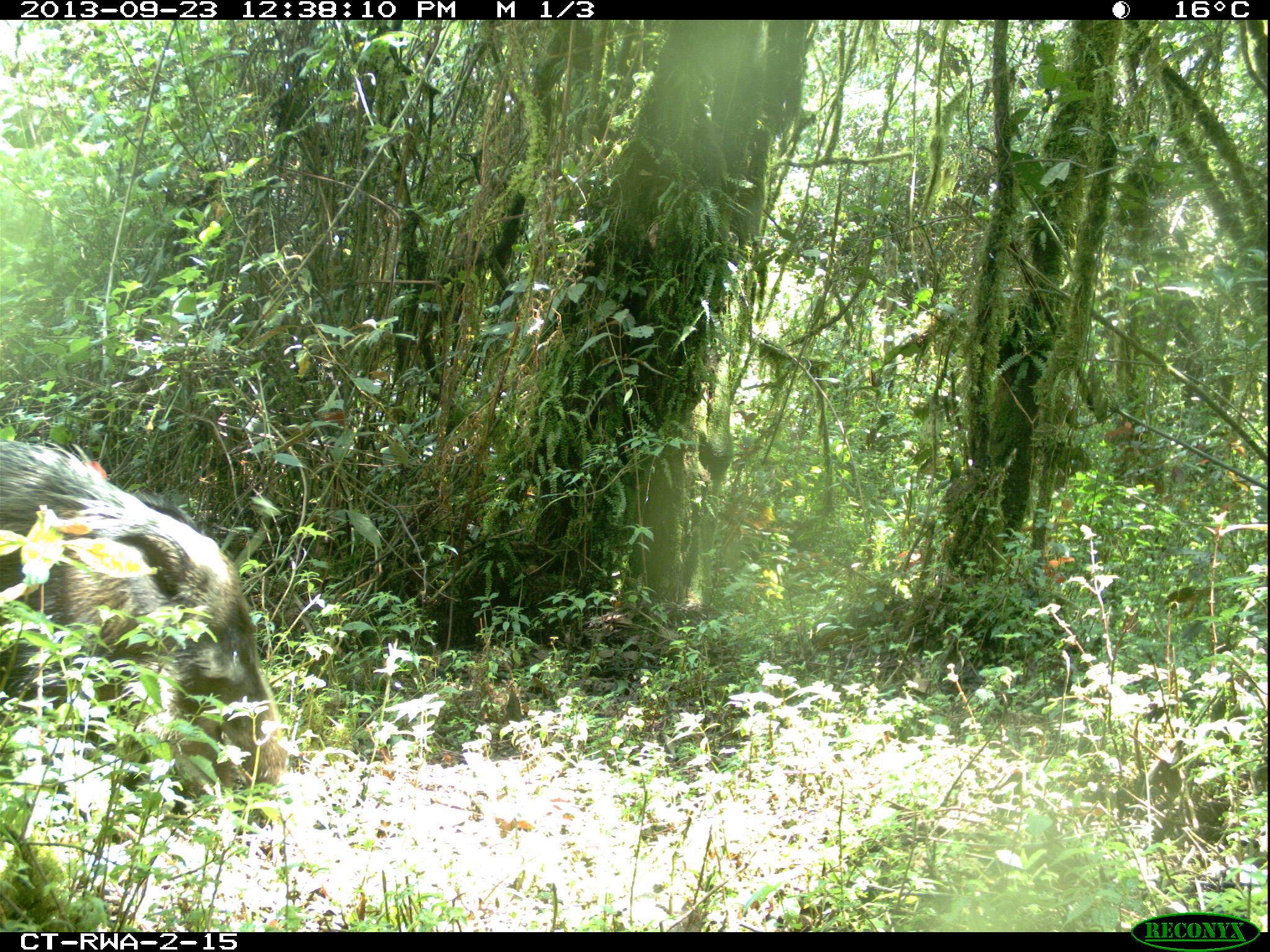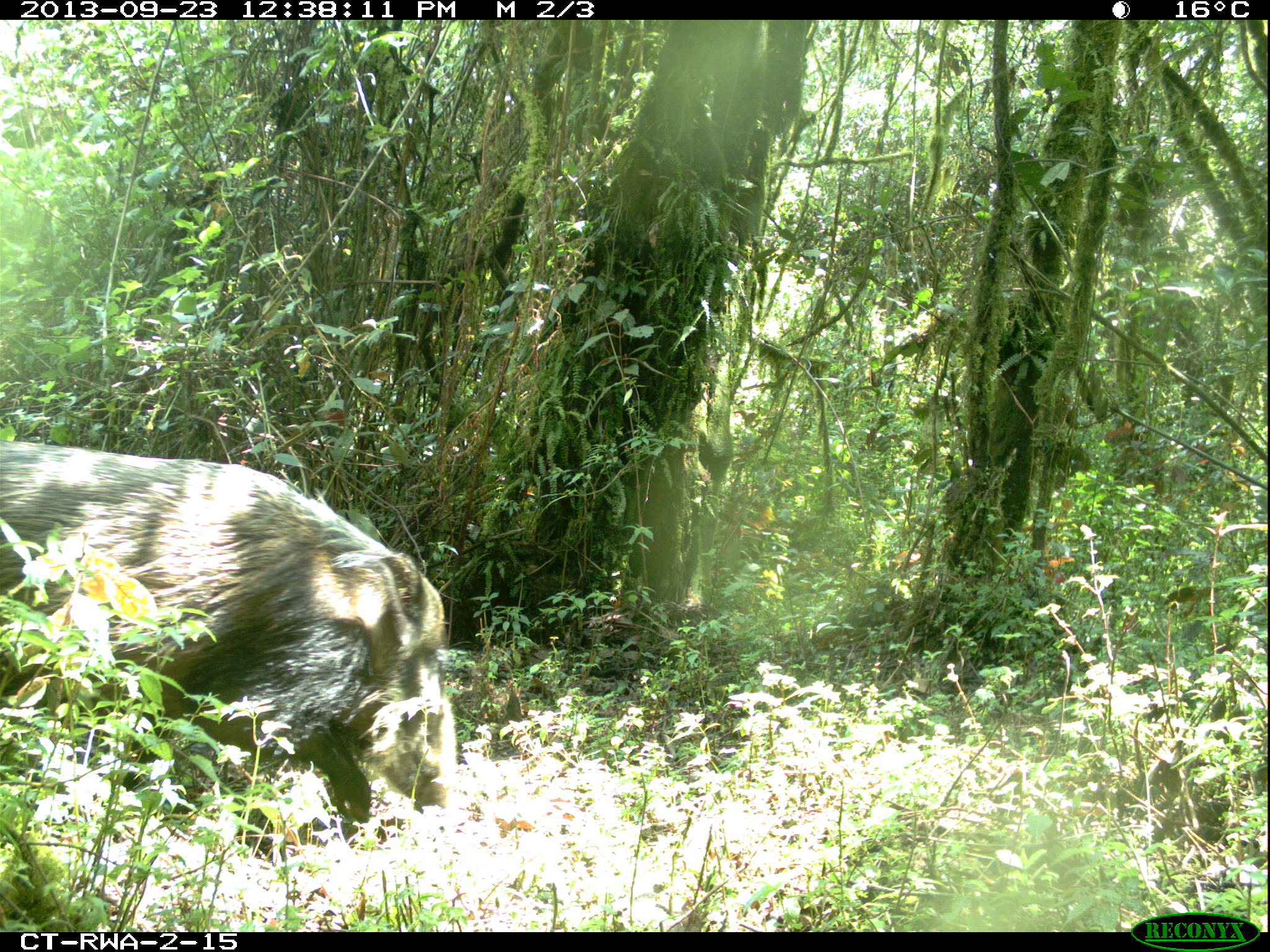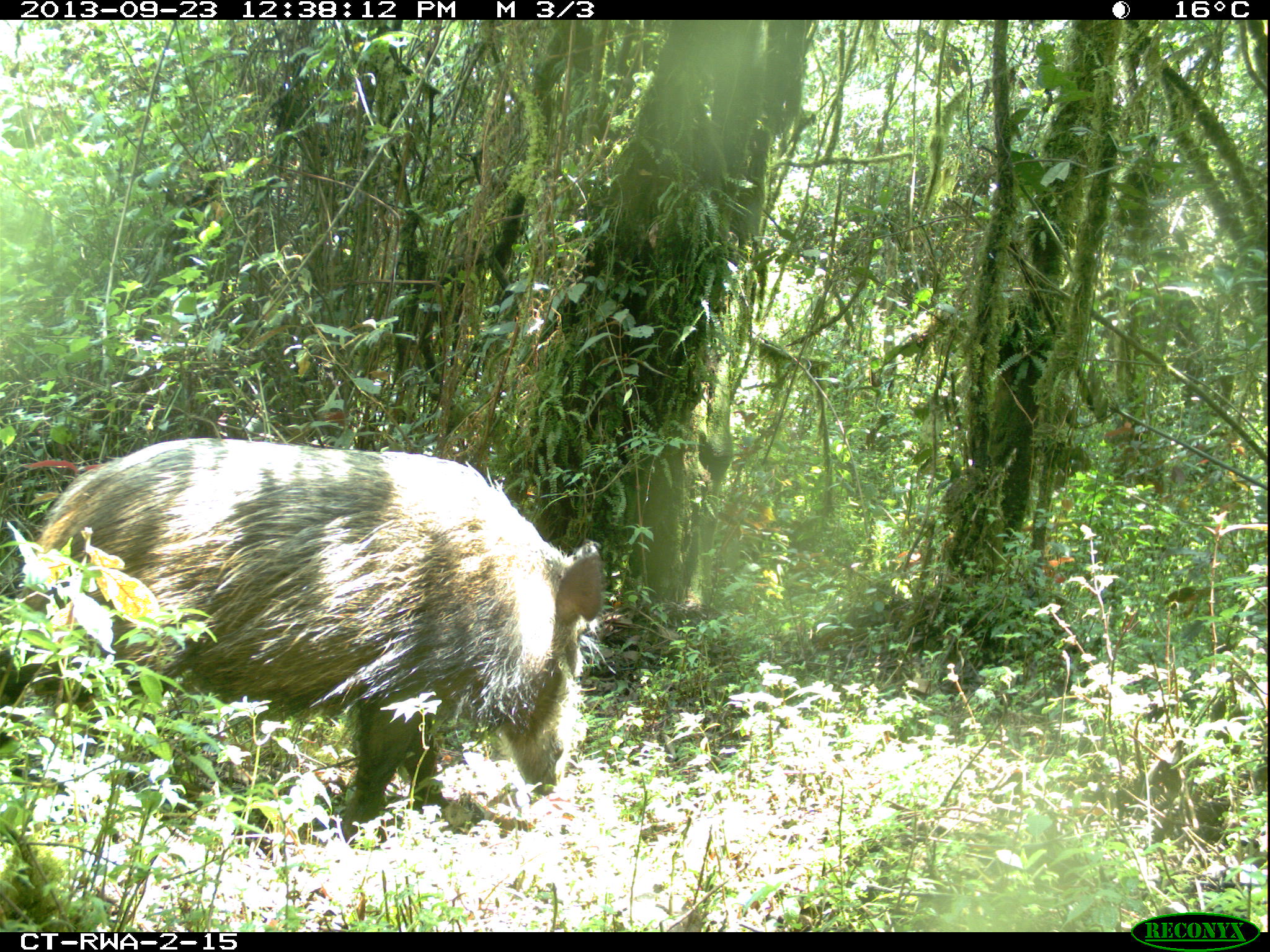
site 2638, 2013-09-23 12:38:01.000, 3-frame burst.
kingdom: Animalia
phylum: Chordata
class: Mammalia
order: Artiodactyla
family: Suidae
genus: Potamochoerus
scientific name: Potamochoerus larvatus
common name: bushpig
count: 2